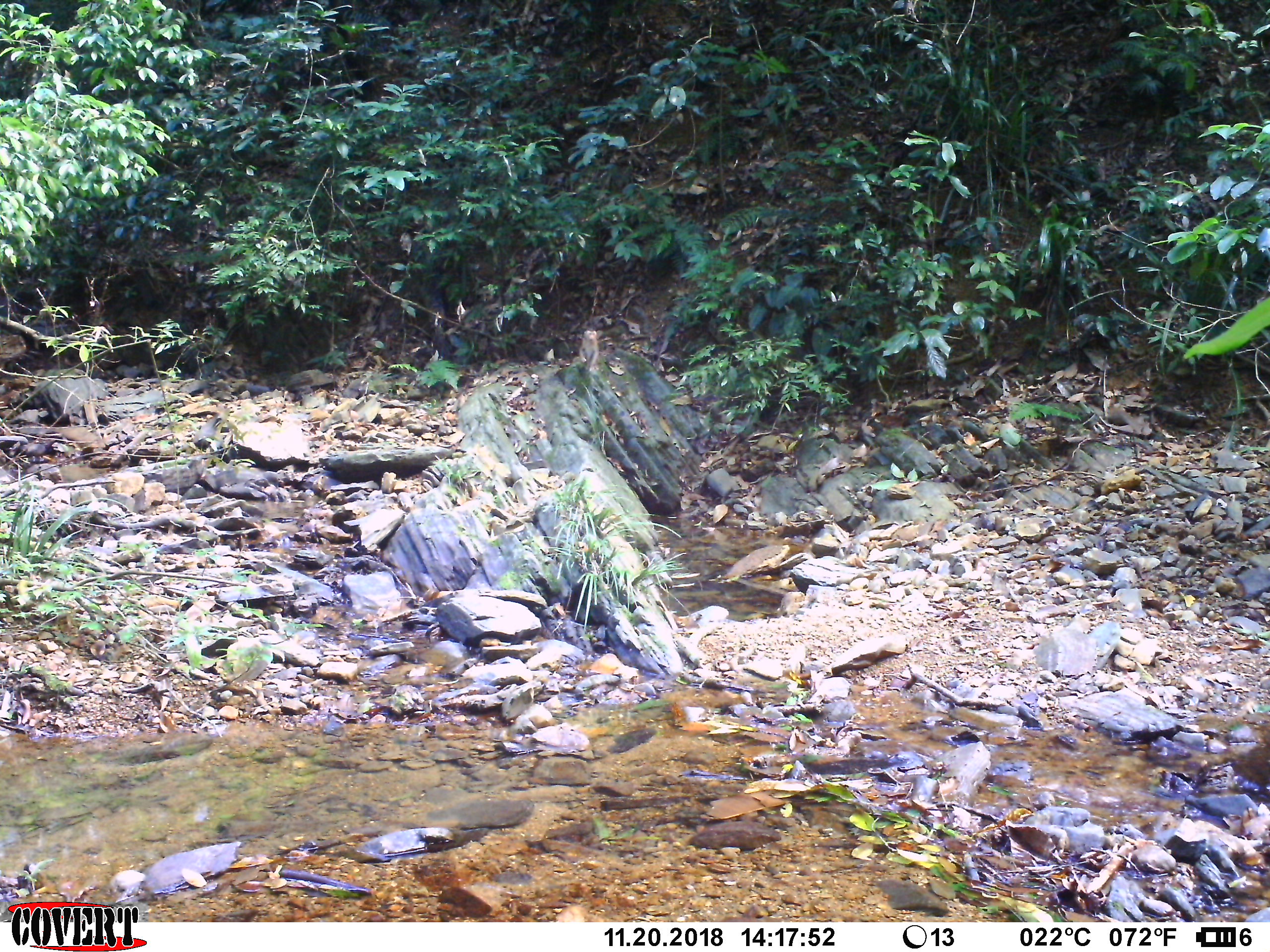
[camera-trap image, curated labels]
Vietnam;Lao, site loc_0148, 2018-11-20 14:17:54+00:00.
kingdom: Animalia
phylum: Chordata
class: Mammalia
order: Primates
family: Cercopithecidae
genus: Macaca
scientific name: Macaca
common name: macaques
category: assam or rhesus macaque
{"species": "assam or rhesus macaque (macaques) (Macaca)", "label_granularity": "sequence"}